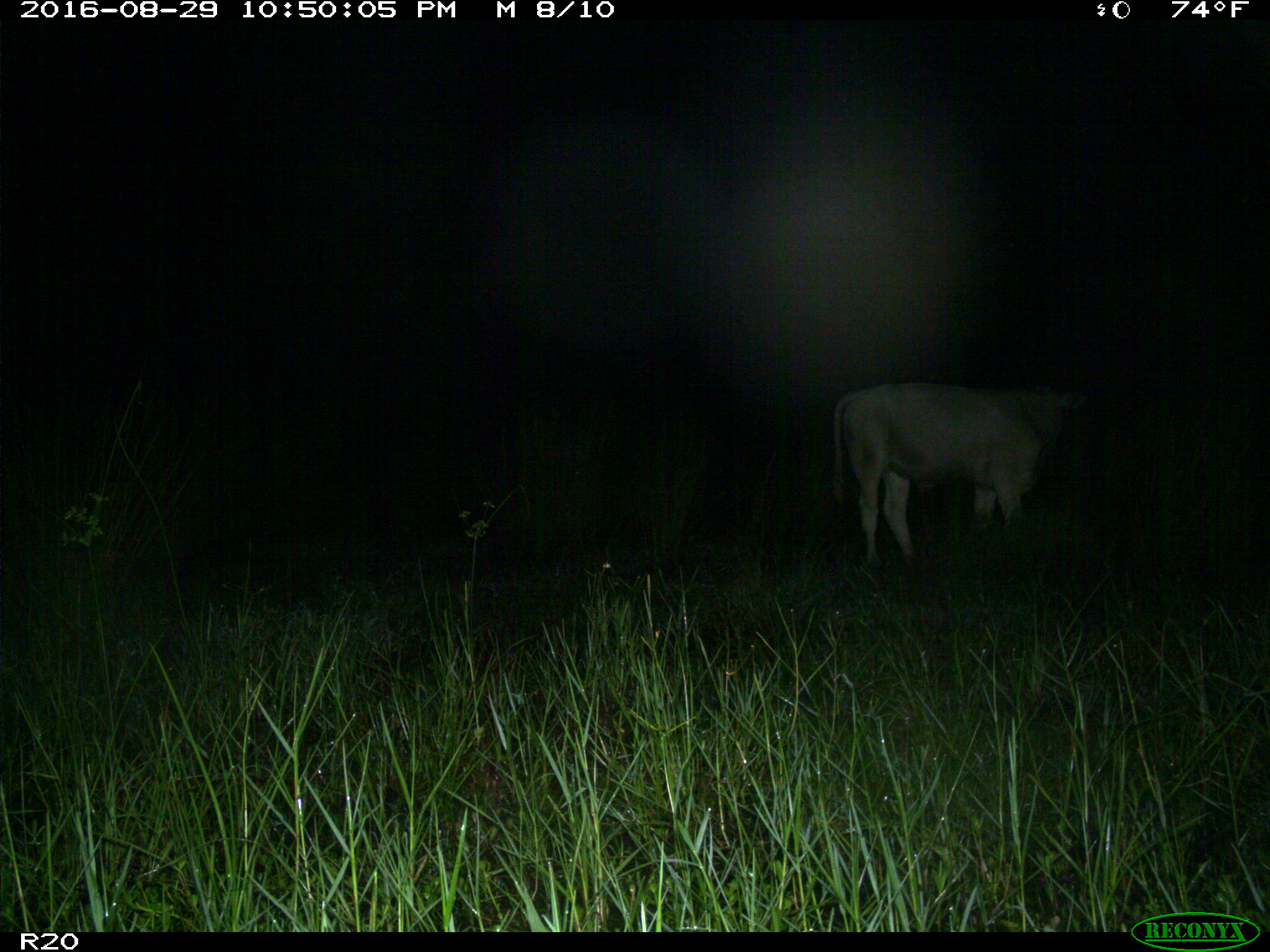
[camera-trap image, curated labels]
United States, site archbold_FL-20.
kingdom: Animalia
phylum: Chordata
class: Mammalia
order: Artiodactyla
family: Bovidae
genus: Bos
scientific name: Bos taurus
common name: domestic cow